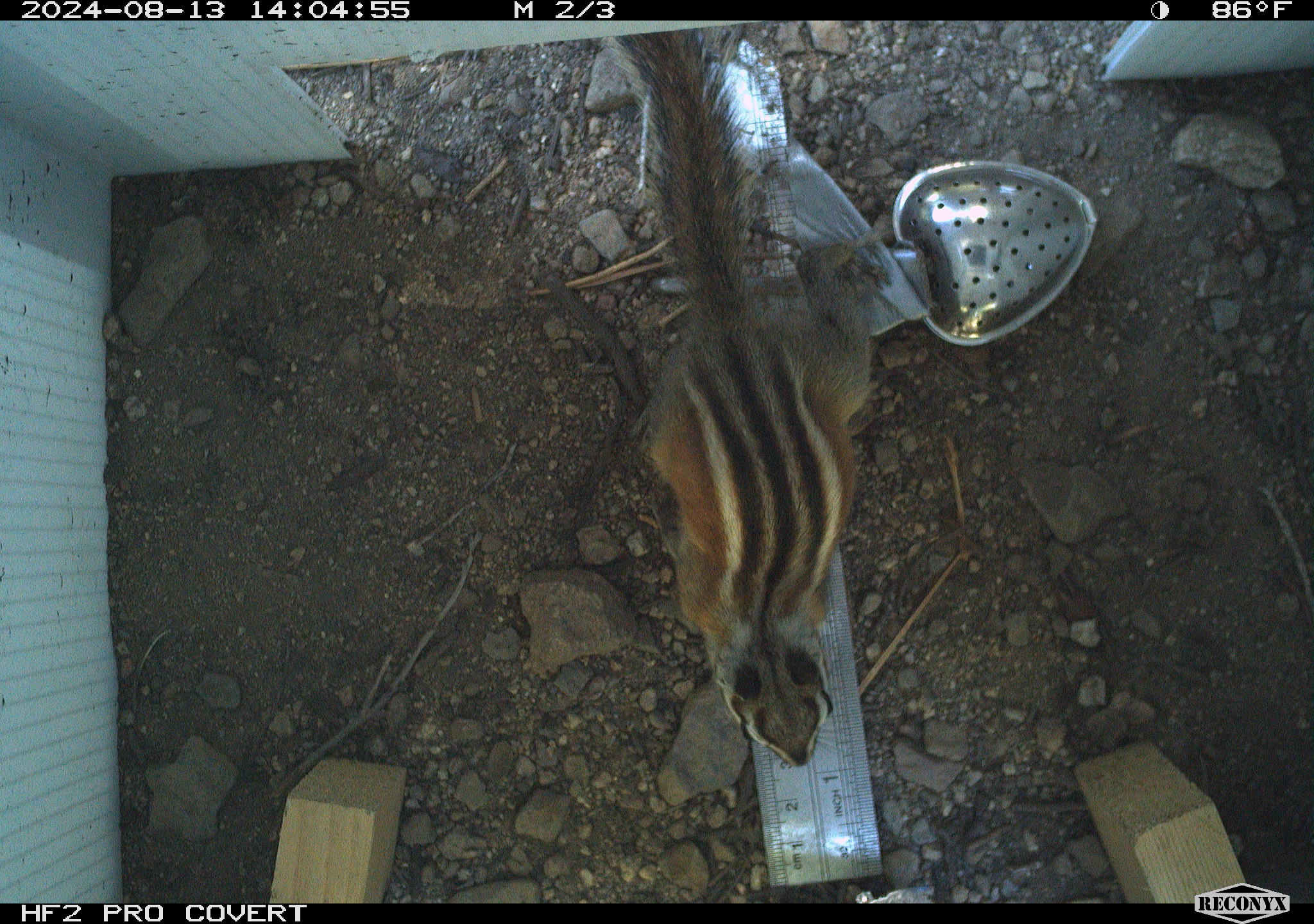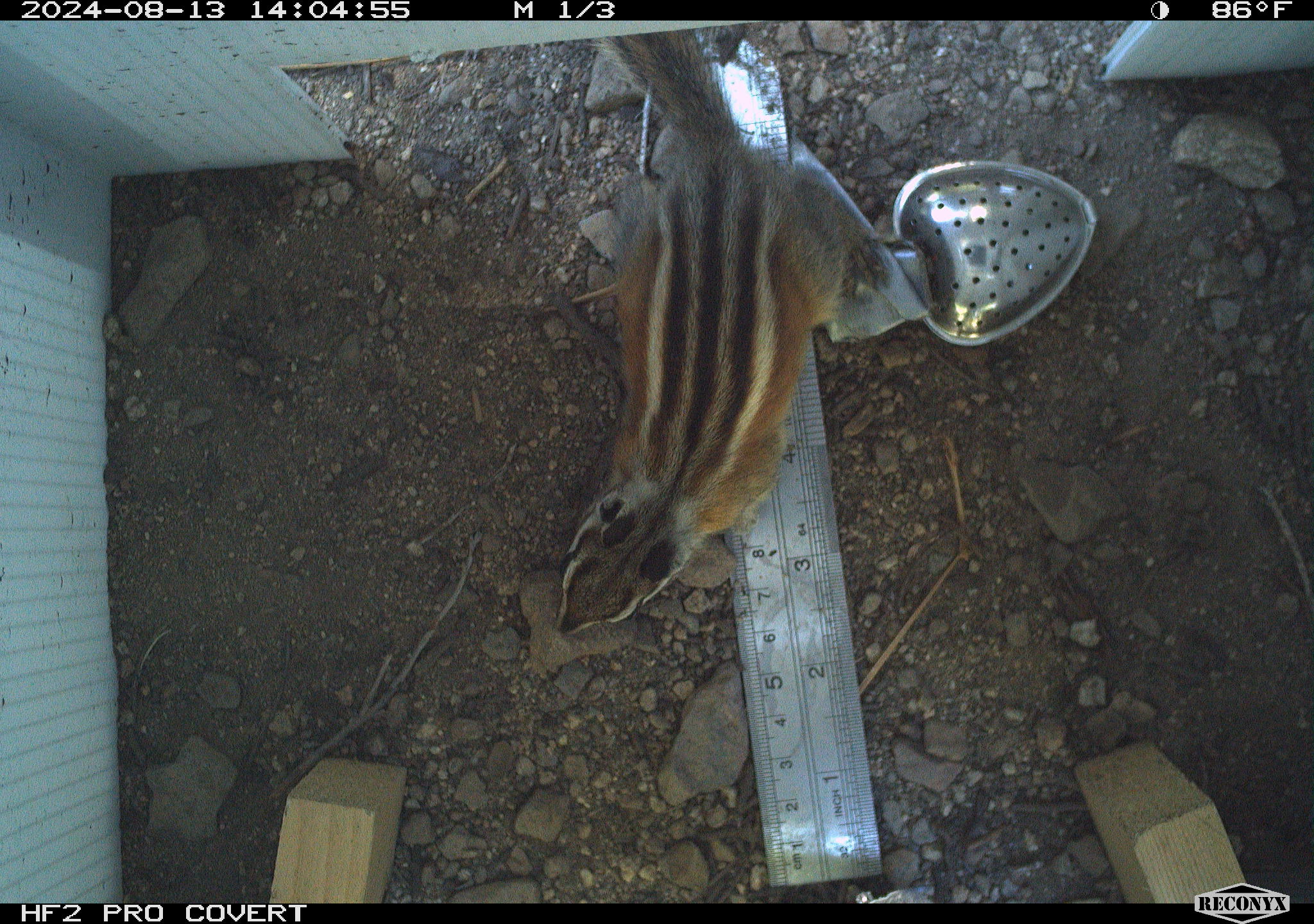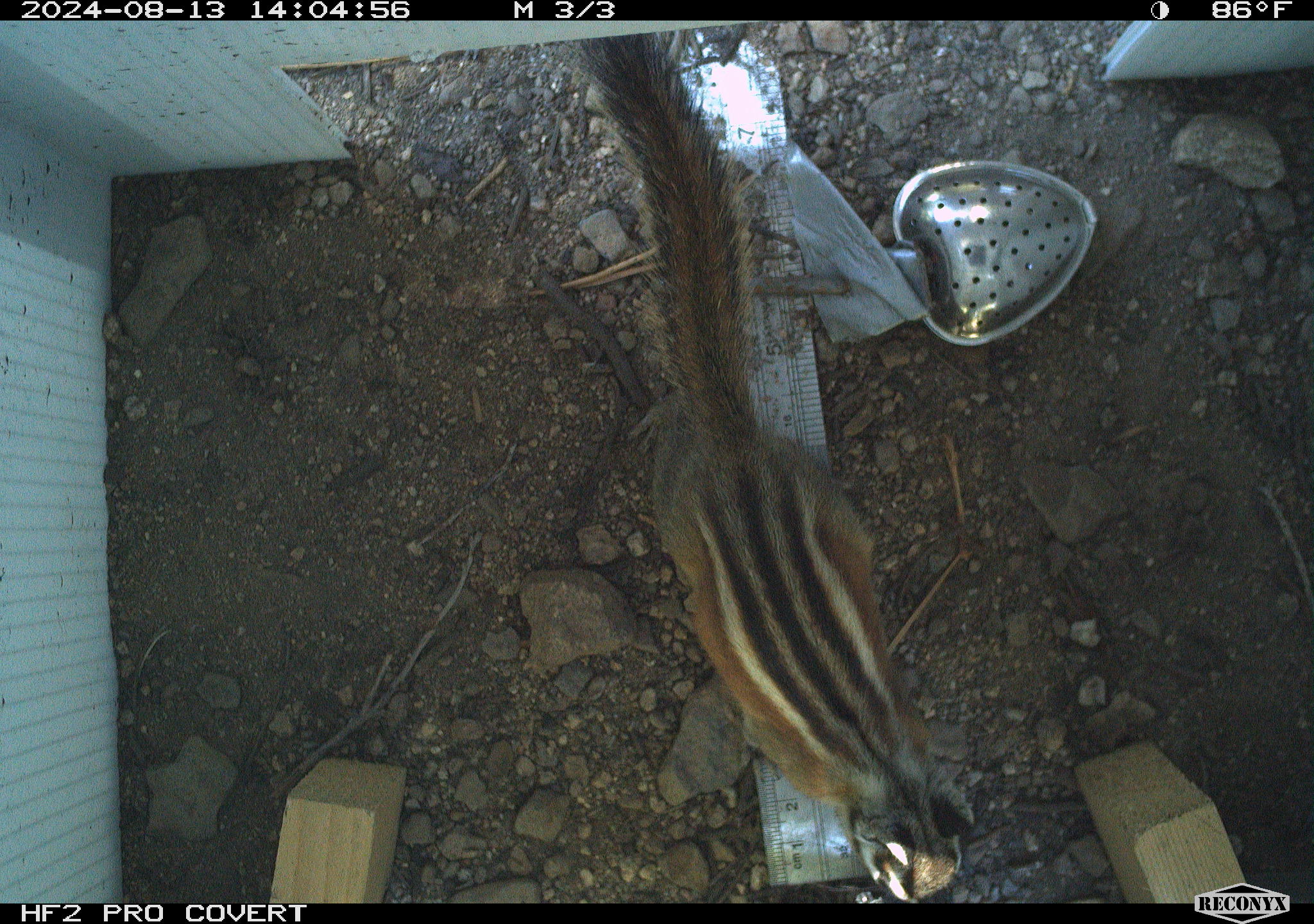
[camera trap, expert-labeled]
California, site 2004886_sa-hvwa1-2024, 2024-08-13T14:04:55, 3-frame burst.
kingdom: Animalia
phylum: Chordata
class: Mammalia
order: Rodentia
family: Sciuridae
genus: Neotamias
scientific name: Neotamias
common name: western chipmunks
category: neotamias species